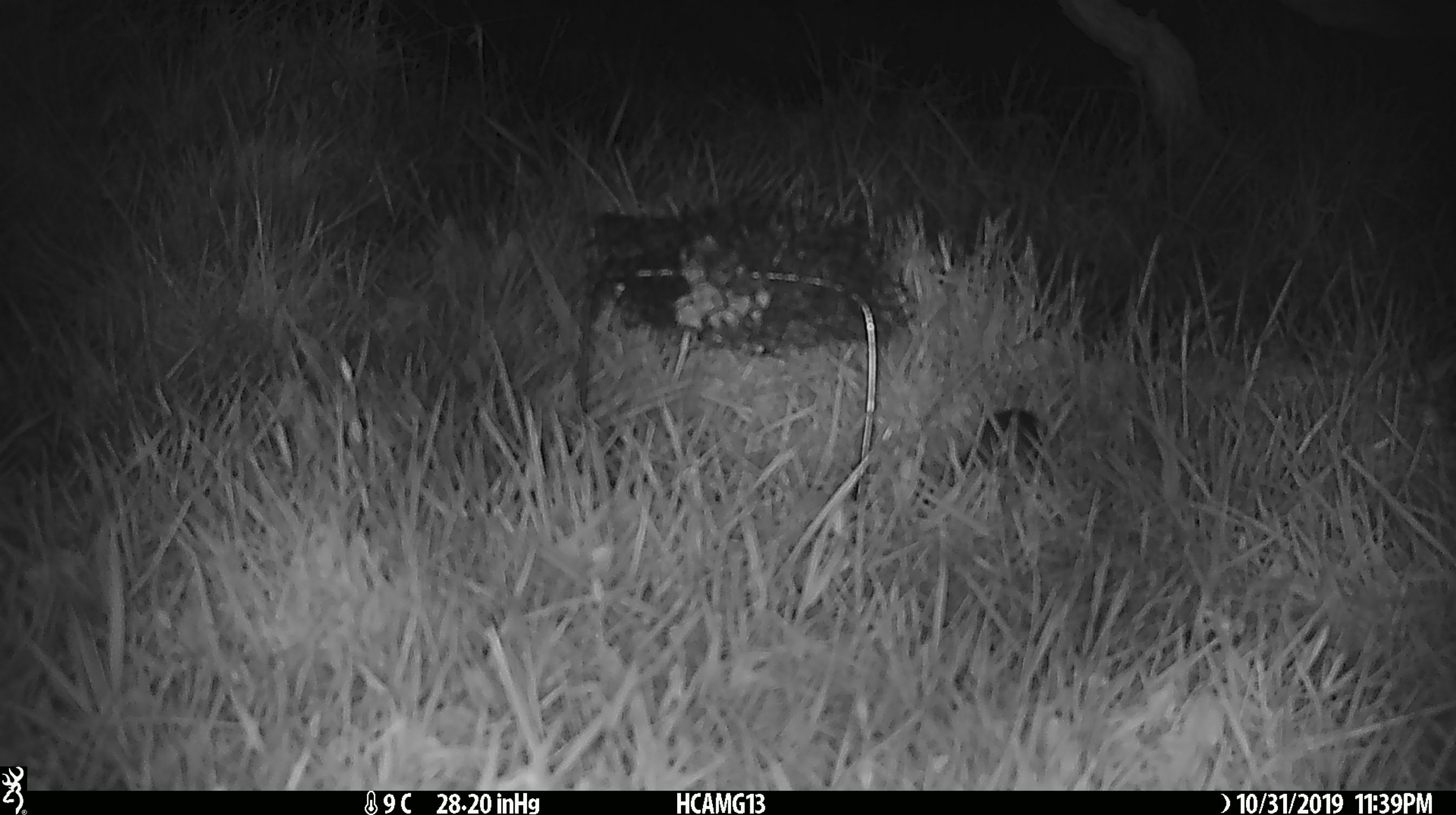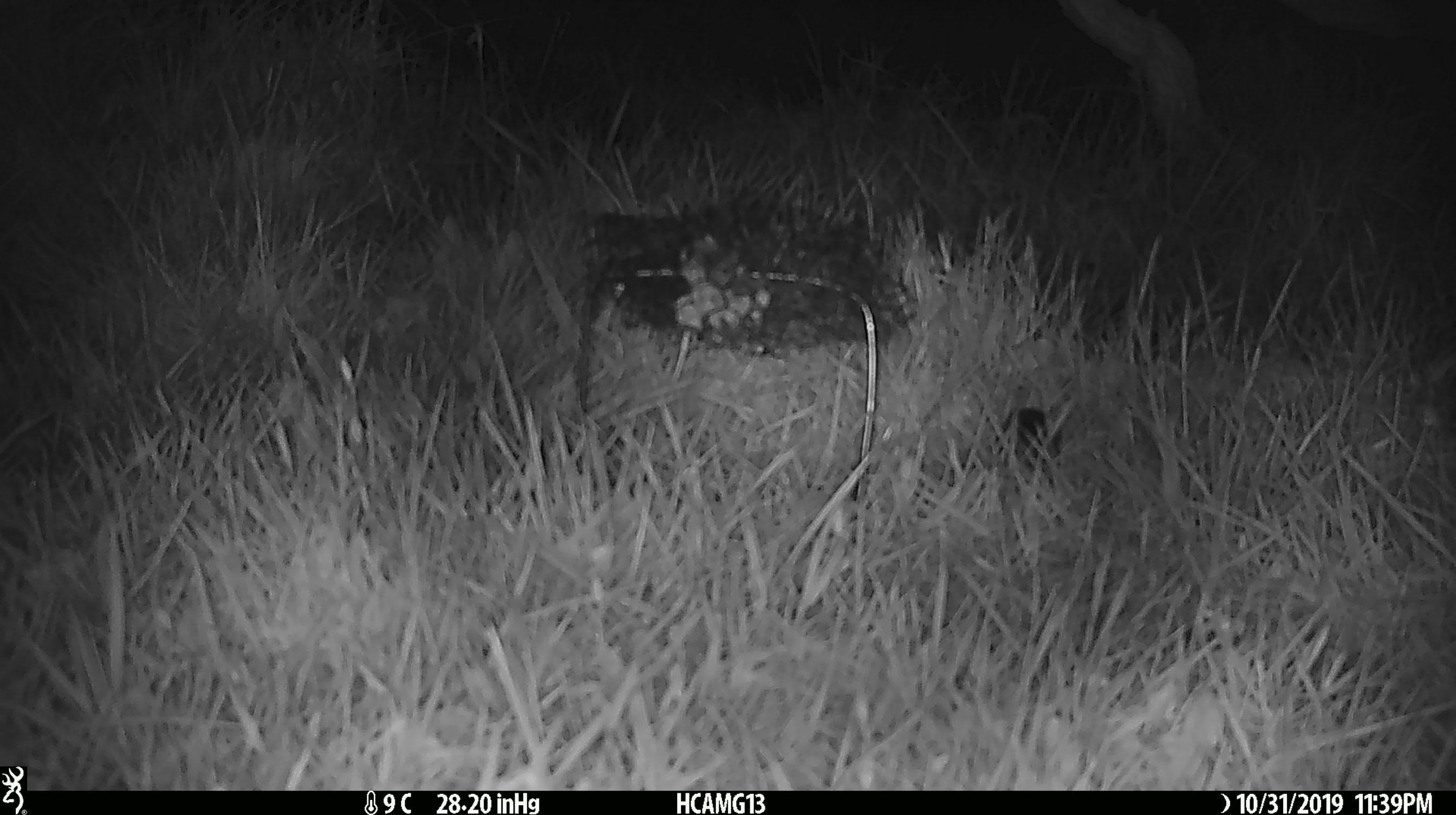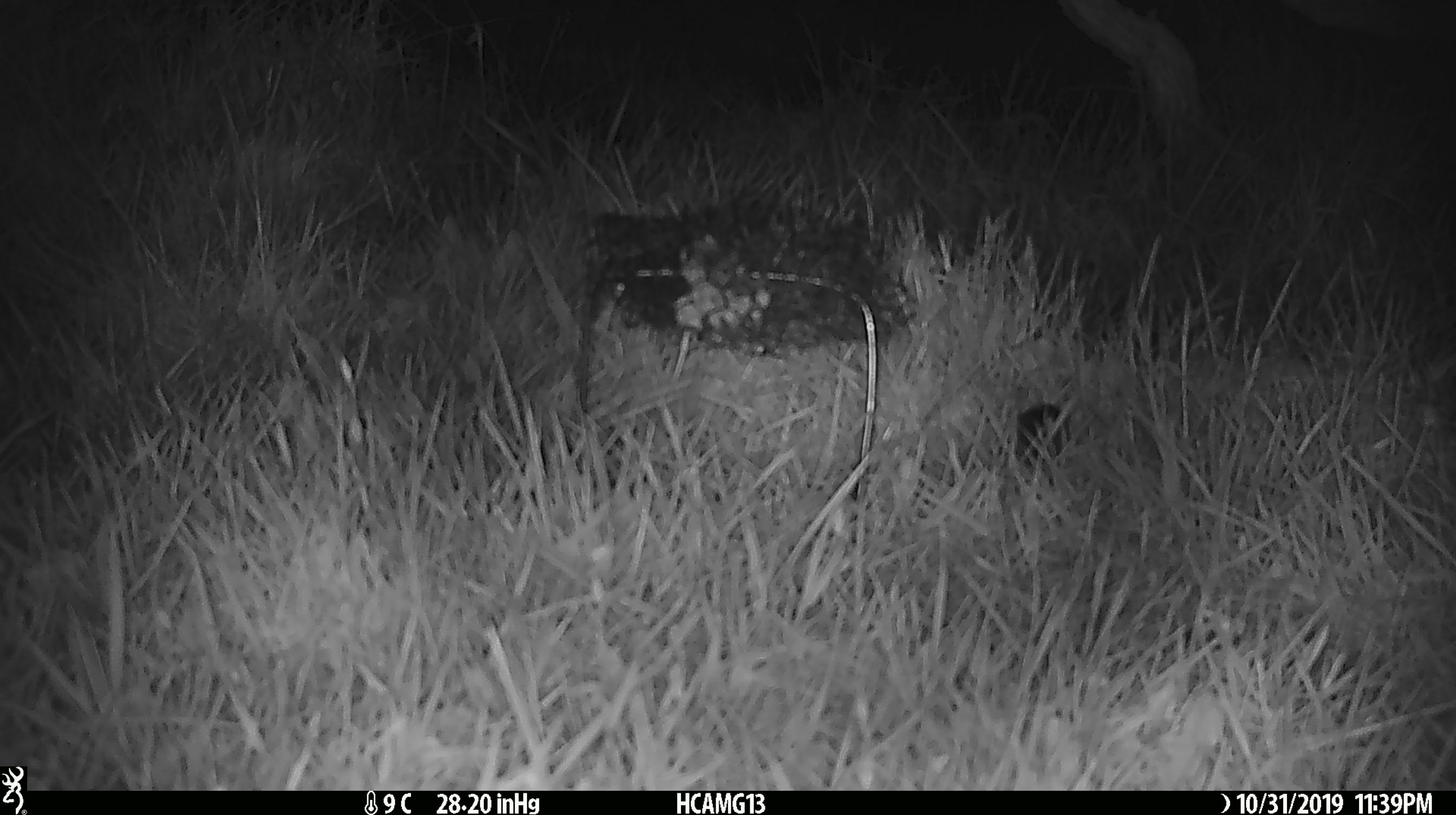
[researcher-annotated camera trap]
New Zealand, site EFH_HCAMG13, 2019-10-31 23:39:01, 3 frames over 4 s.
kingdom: Animalia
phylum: Chordata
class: Mammalia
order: Rodentia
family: Muridae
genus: Mus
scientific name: Mus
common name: mouse